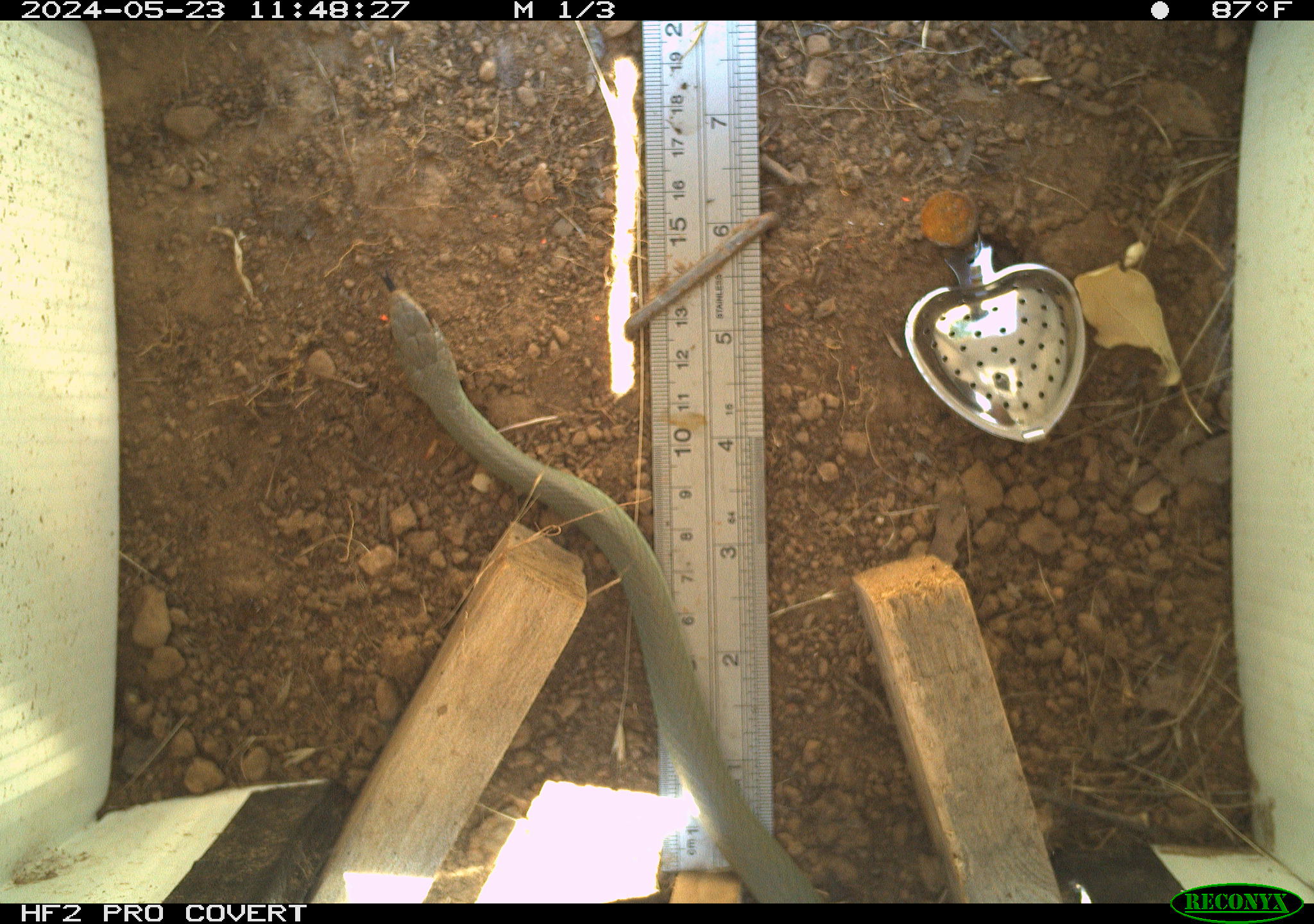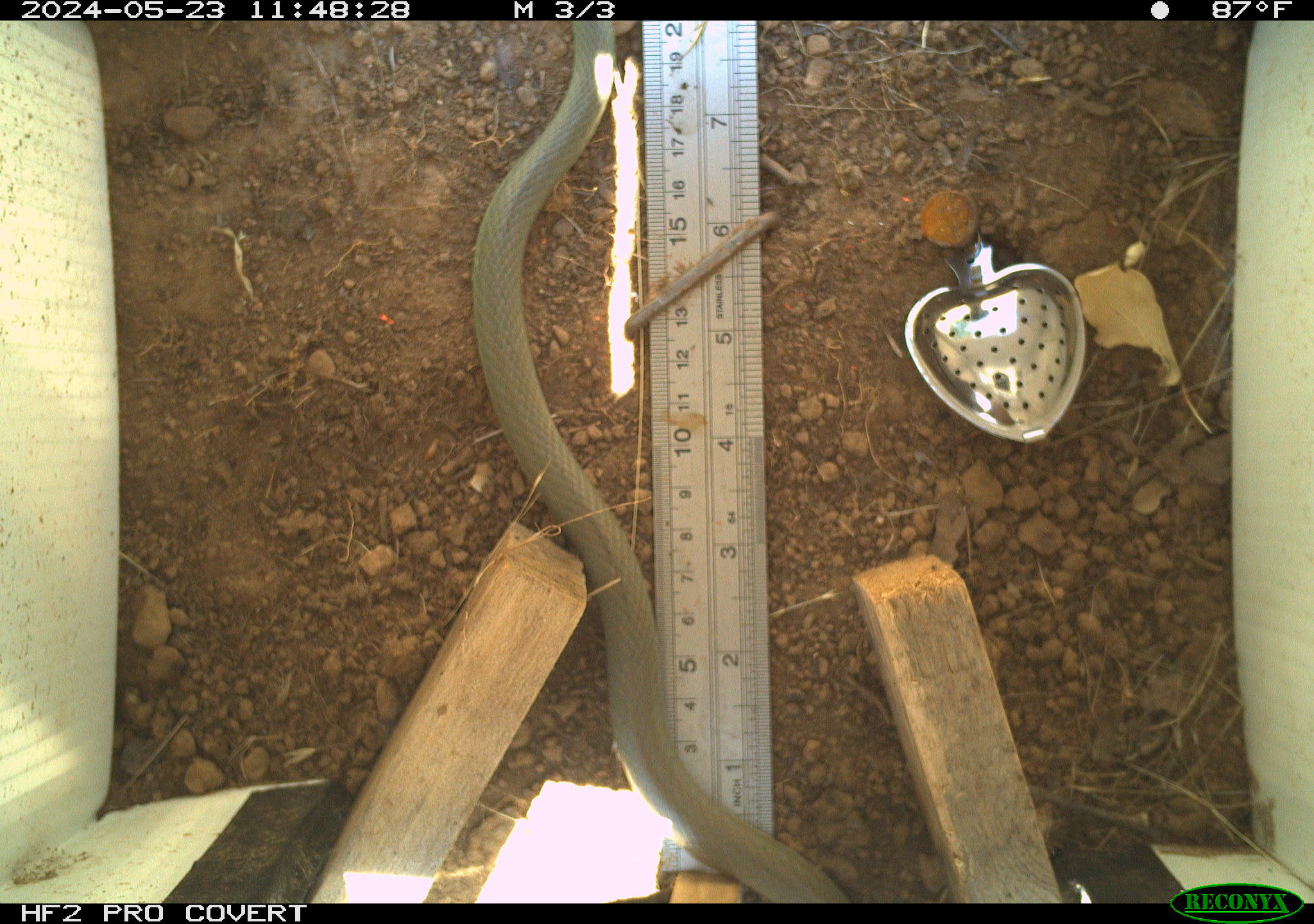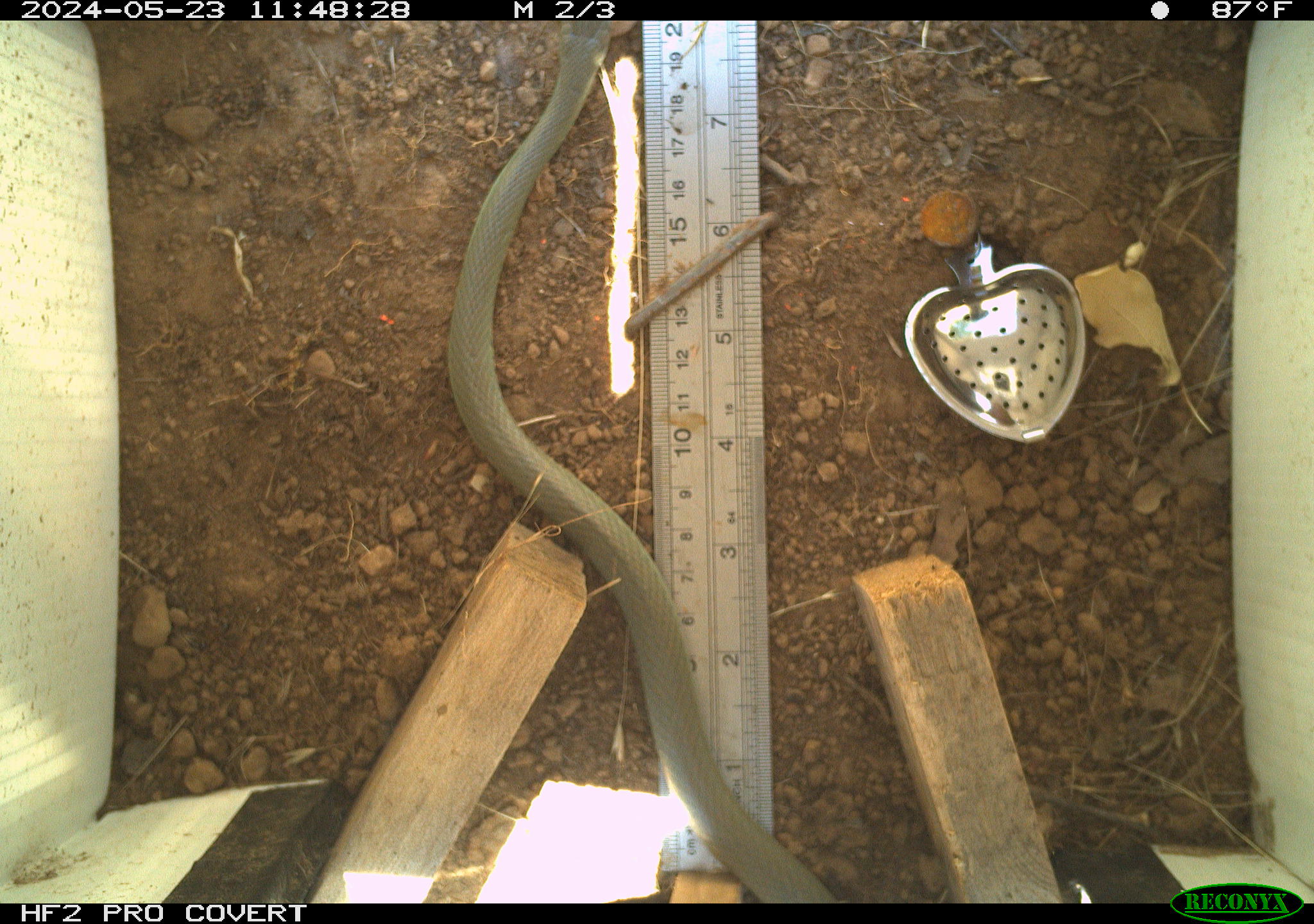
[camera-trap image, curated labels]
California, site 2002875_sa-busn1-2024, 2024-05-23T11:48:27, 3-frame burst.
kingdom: Animalia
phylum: Chordata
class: Reptilia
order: Squamata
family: Colubridae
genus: Coluber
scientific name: Coluber constrictor mormon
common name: western yellow-bellied racer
Western yellow-bellied racer (Coluber constrictor mormon).